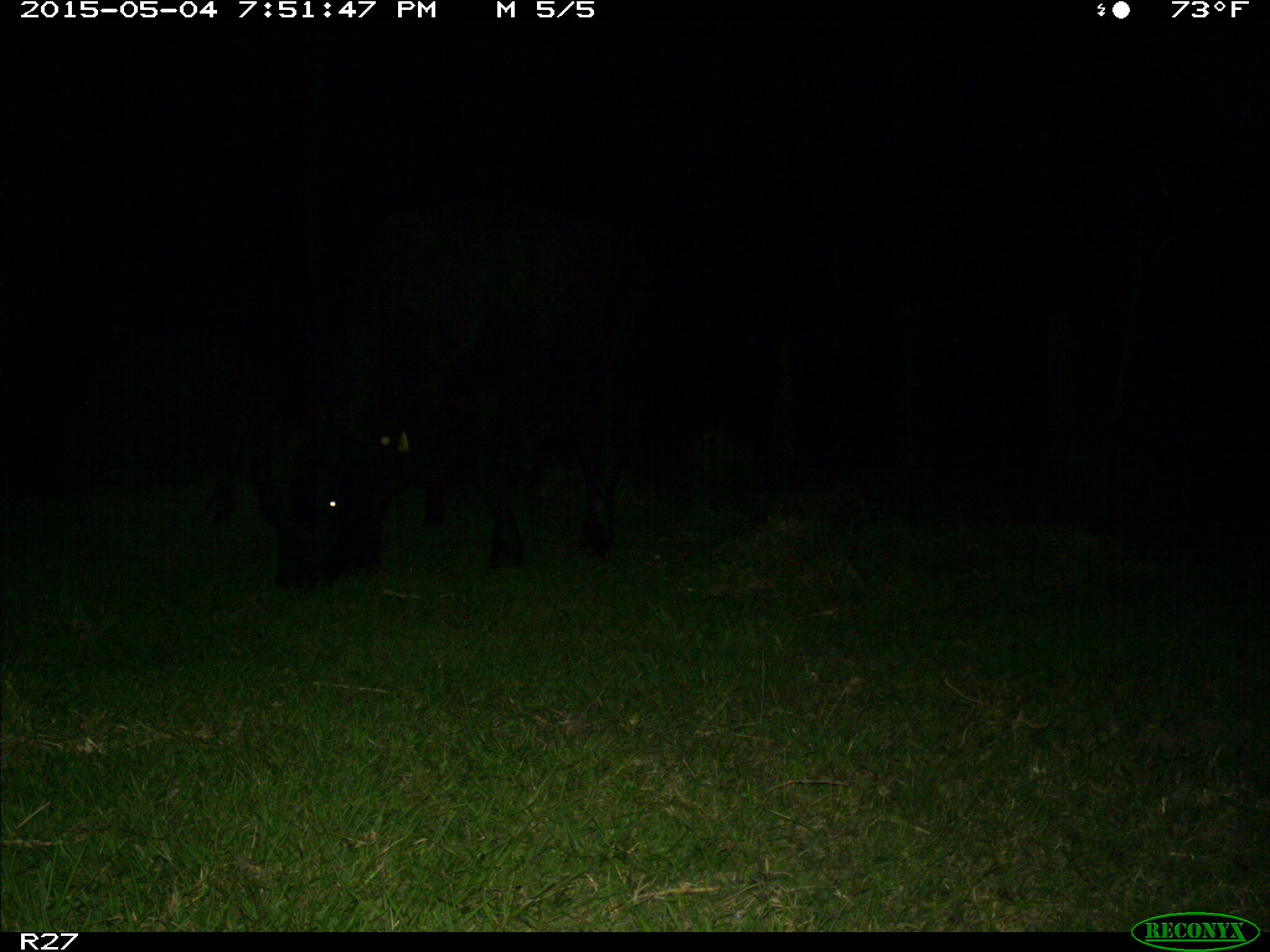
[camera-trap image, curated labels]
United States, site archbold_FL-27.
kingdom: Animalia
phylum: Chordata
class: Mammalia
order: Artiodactyla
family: Bovidae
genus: Bos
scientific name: Bos taurus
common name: domestic cow